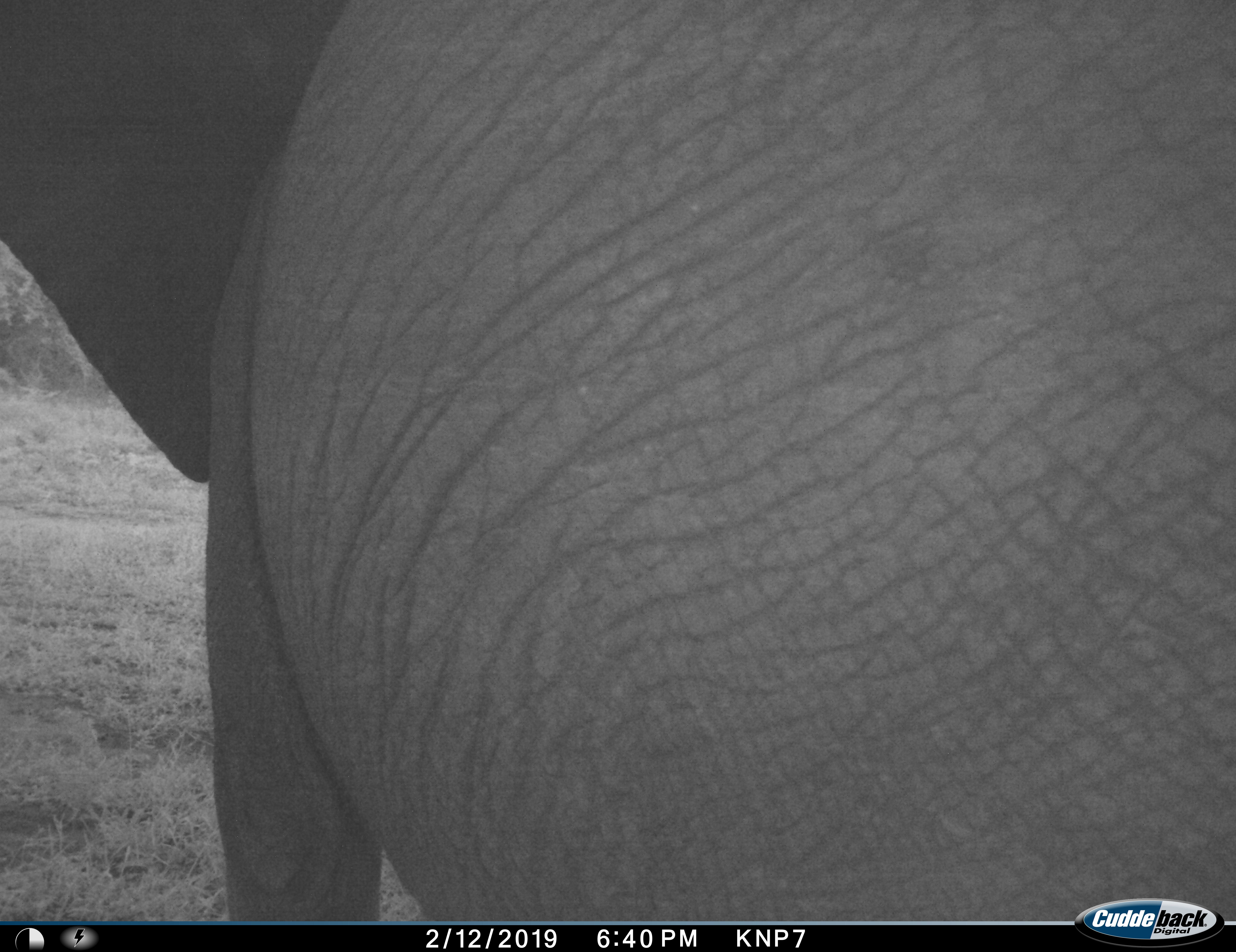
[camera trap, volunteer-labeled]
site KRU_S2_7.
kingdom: Animalia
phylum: Chordata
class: Mammalia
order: Proboscidea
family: Elephantidae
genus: Loxodonta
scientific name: Loxodonta africana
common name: african bush elephant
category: elephant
Elephant (african bush elephant) (Loxodonta africana), count 1. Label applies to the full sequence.